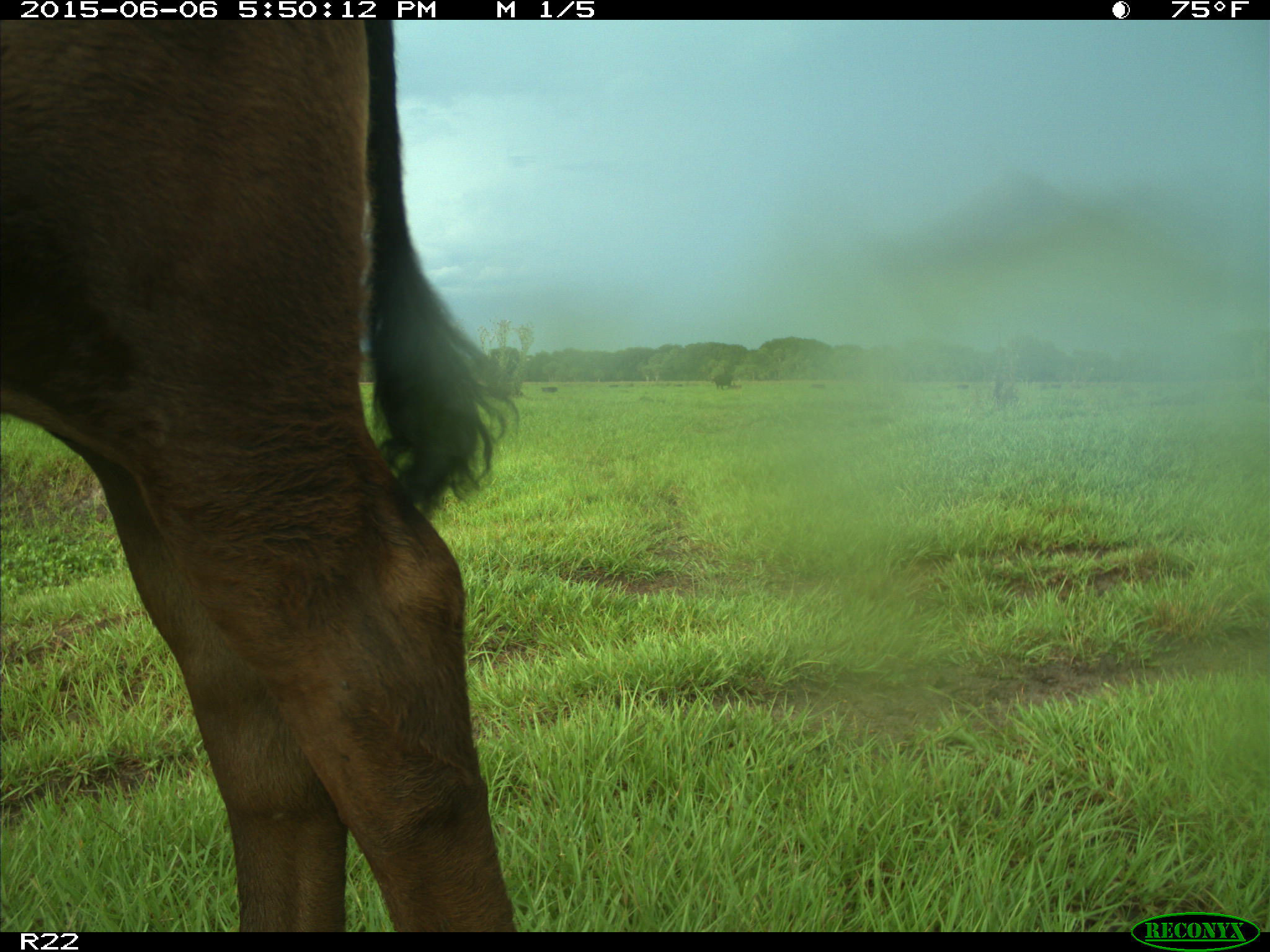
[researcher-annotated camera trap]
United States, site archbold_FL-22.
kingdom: Animalia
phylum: Chordata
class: Mammalia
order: Artiodactyla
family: Bovidae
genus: Bos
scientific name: Bos taurus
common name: domestic cow